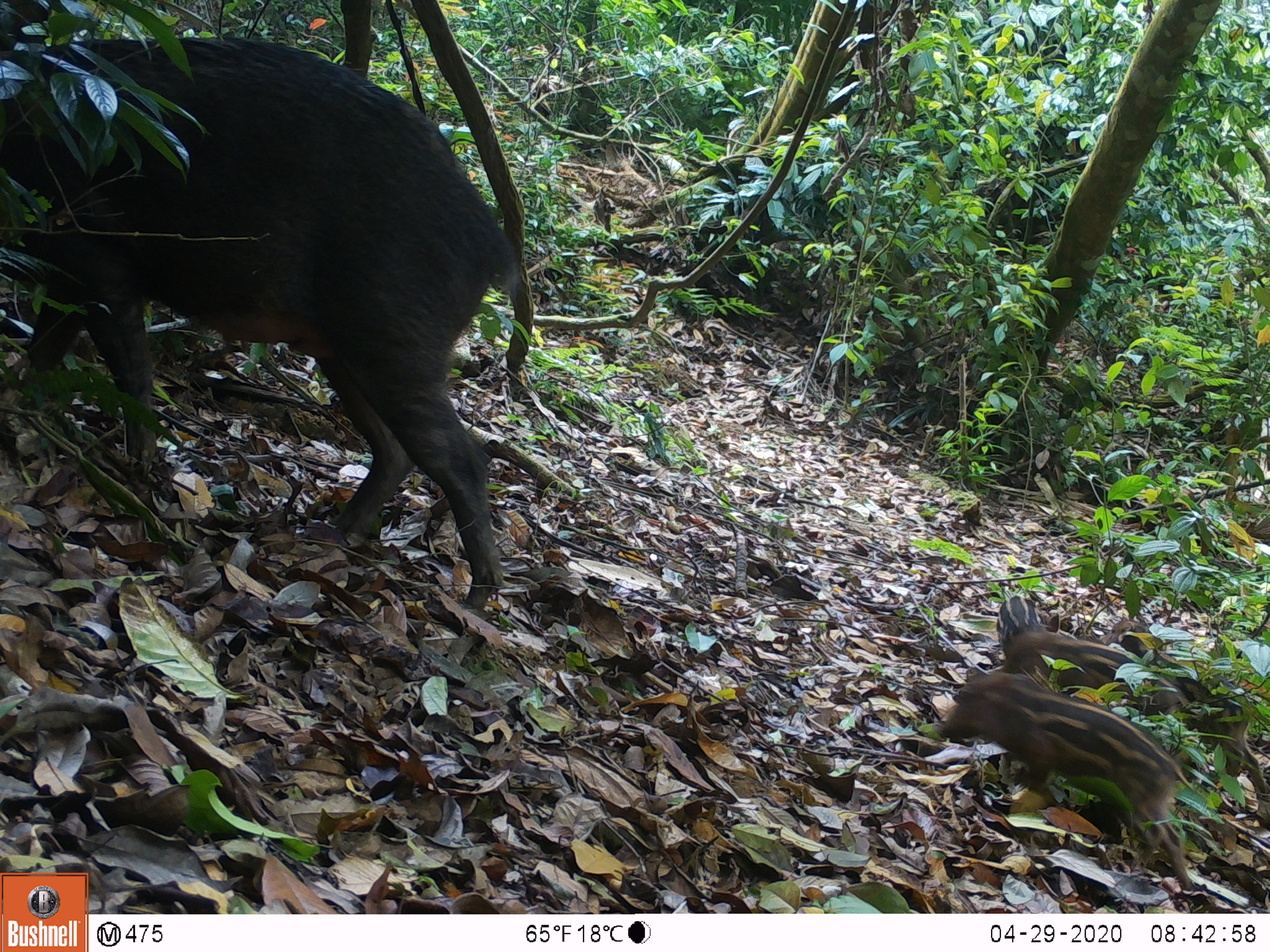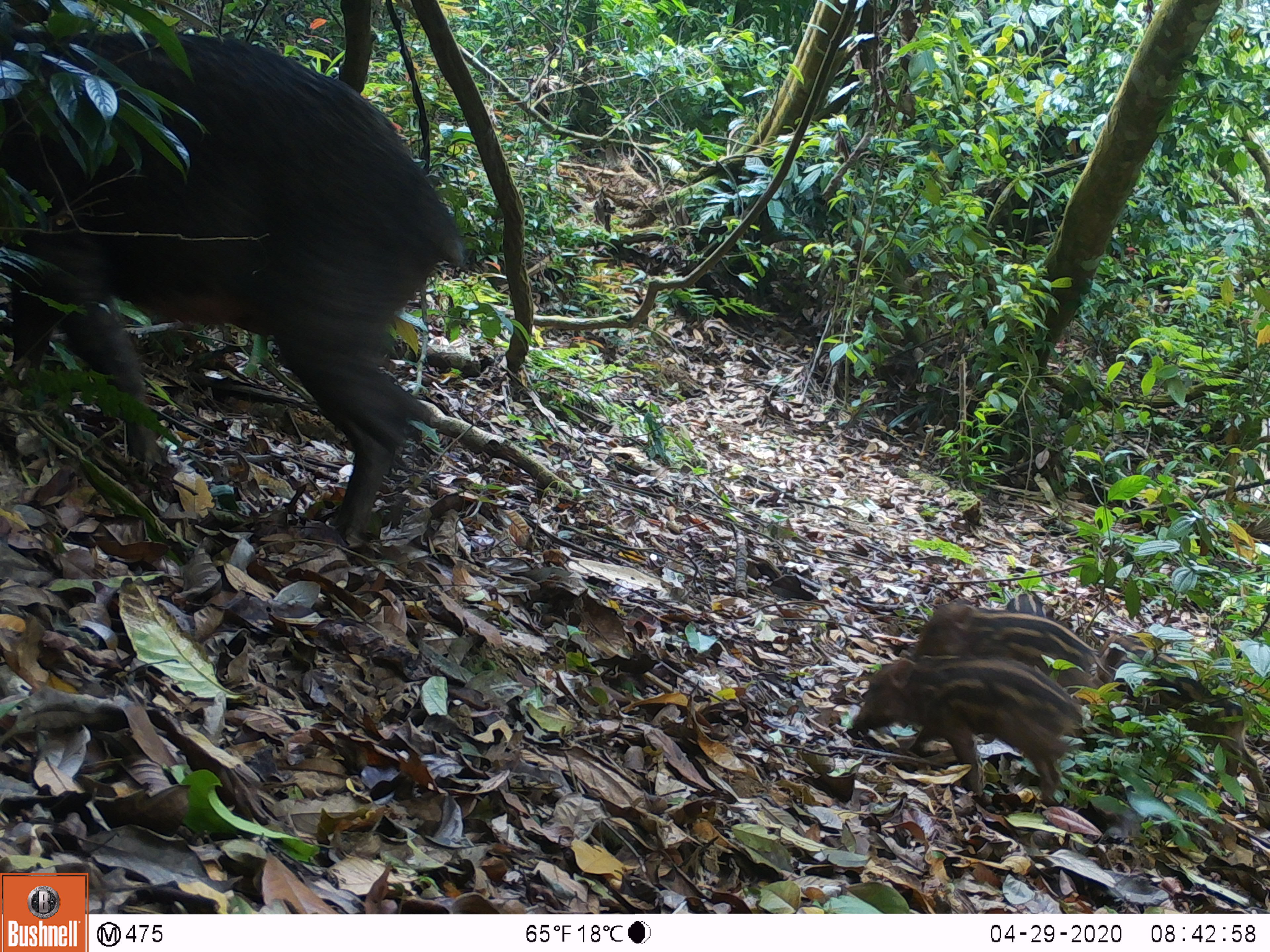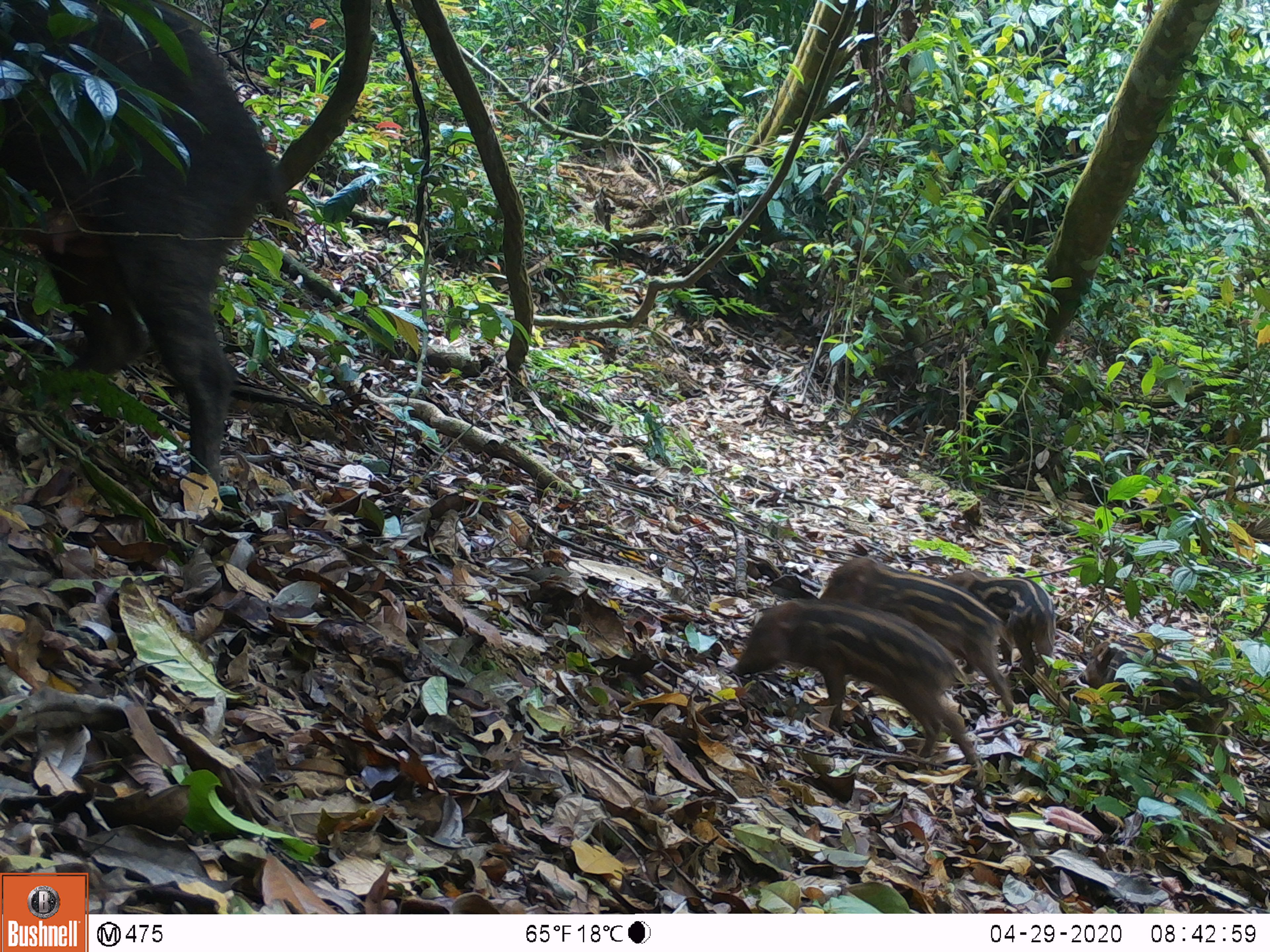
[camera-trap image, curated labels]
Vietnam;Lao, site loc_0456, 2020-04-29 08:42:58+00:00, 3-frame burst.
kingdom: Animalia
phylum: Chordata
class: Mammalia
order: Artiodactyla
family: Suidae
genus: Sus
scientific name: Sus scrofa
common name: eurasian wild pig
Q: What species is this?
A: Eurasian wild pig (Sus scrofa).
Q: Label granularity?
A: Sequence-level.